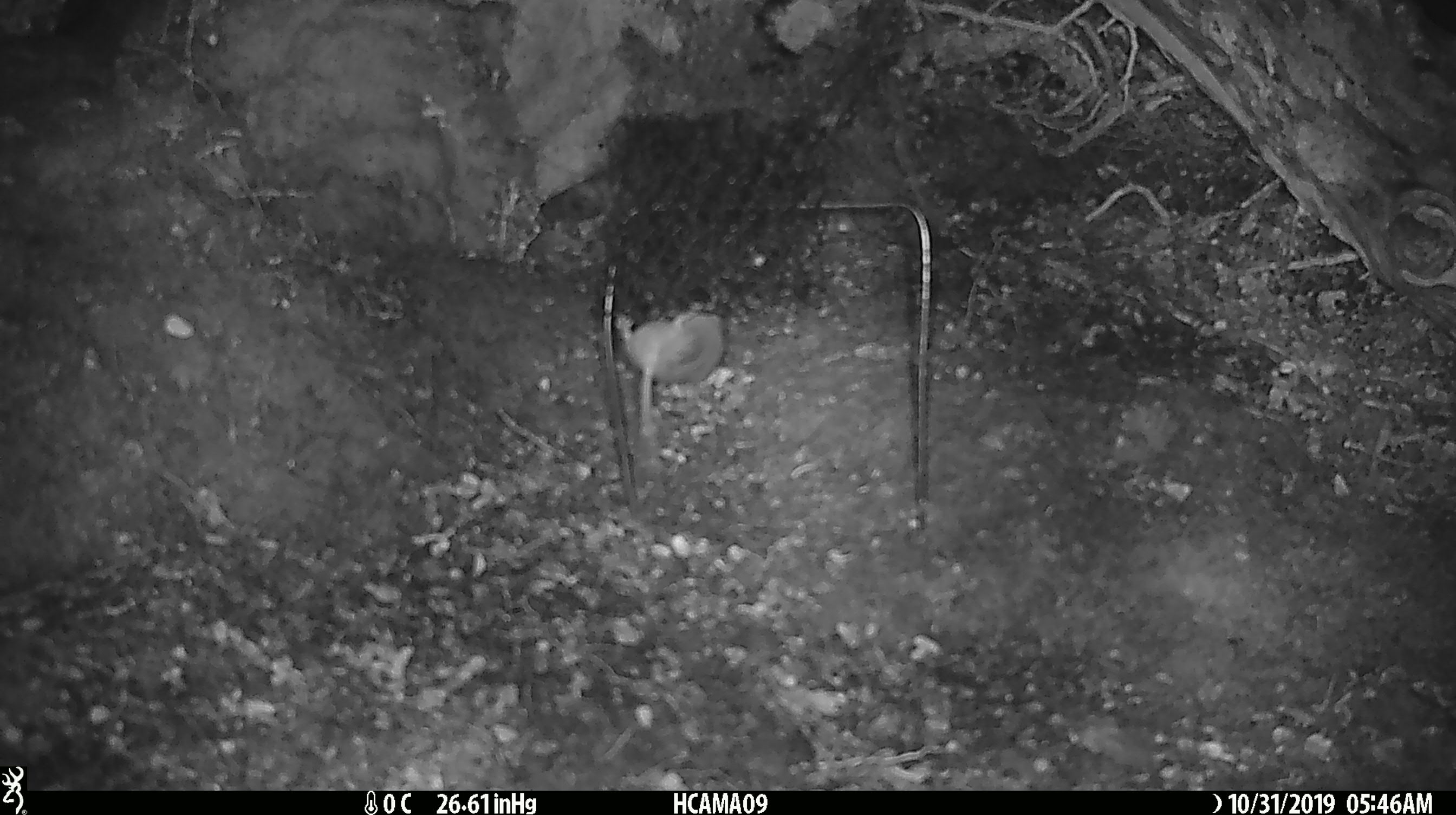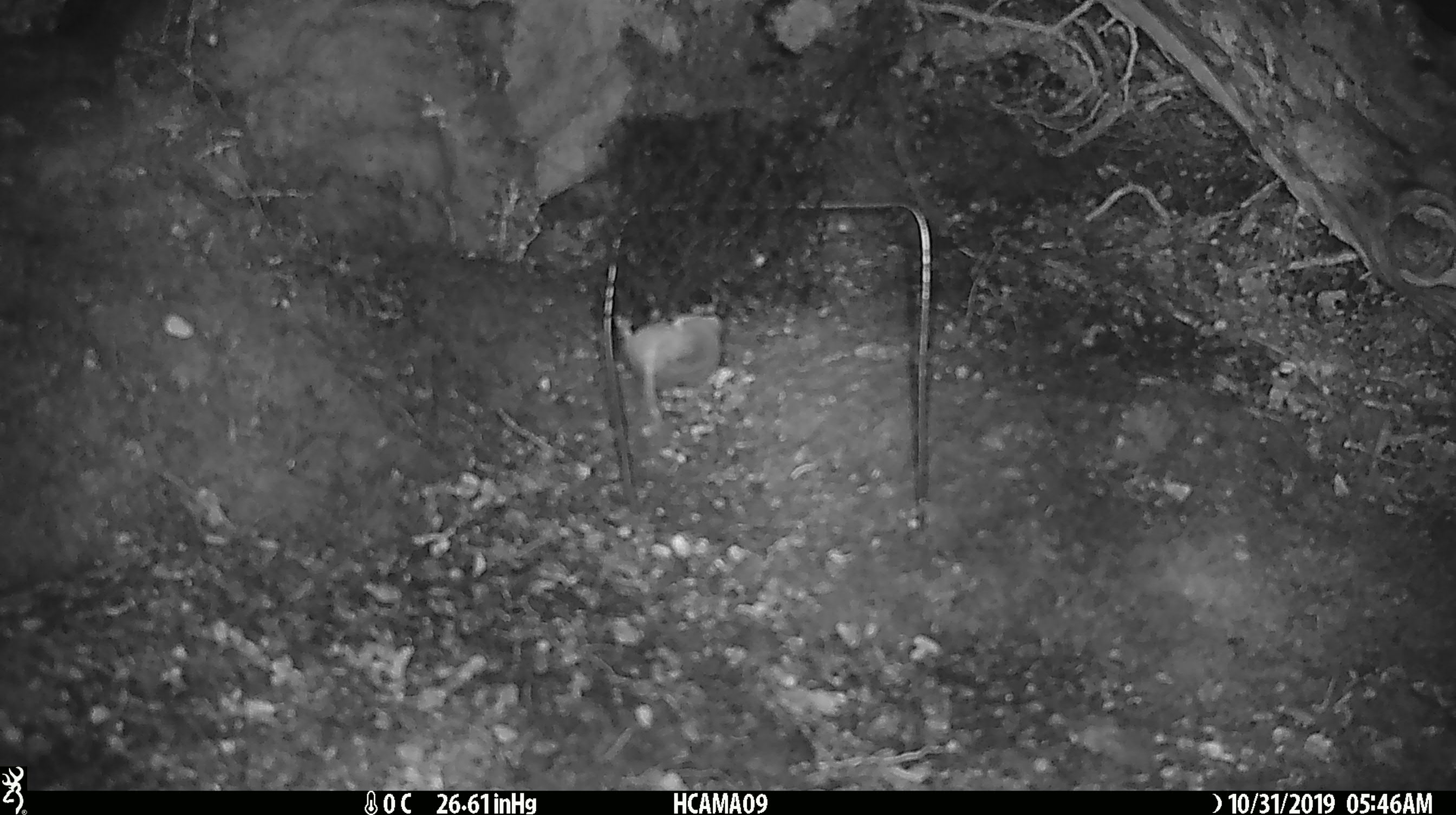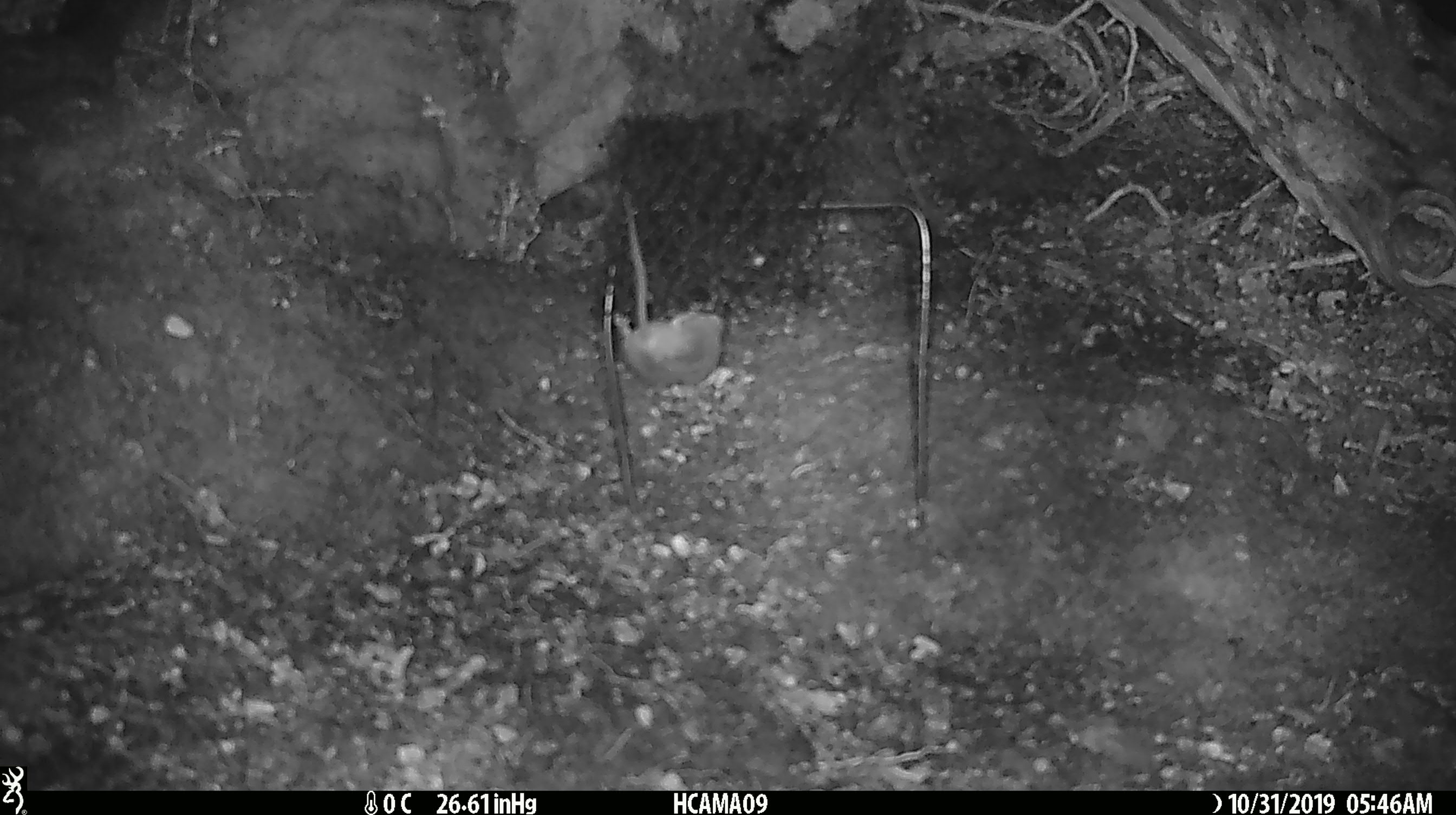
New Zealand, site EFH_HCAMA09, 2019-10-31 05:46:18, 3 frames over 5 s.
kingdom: Animalia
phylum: Chordata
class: Mammalia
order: Rodentia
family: Muridae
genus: Mus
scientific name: Mus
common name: mouse